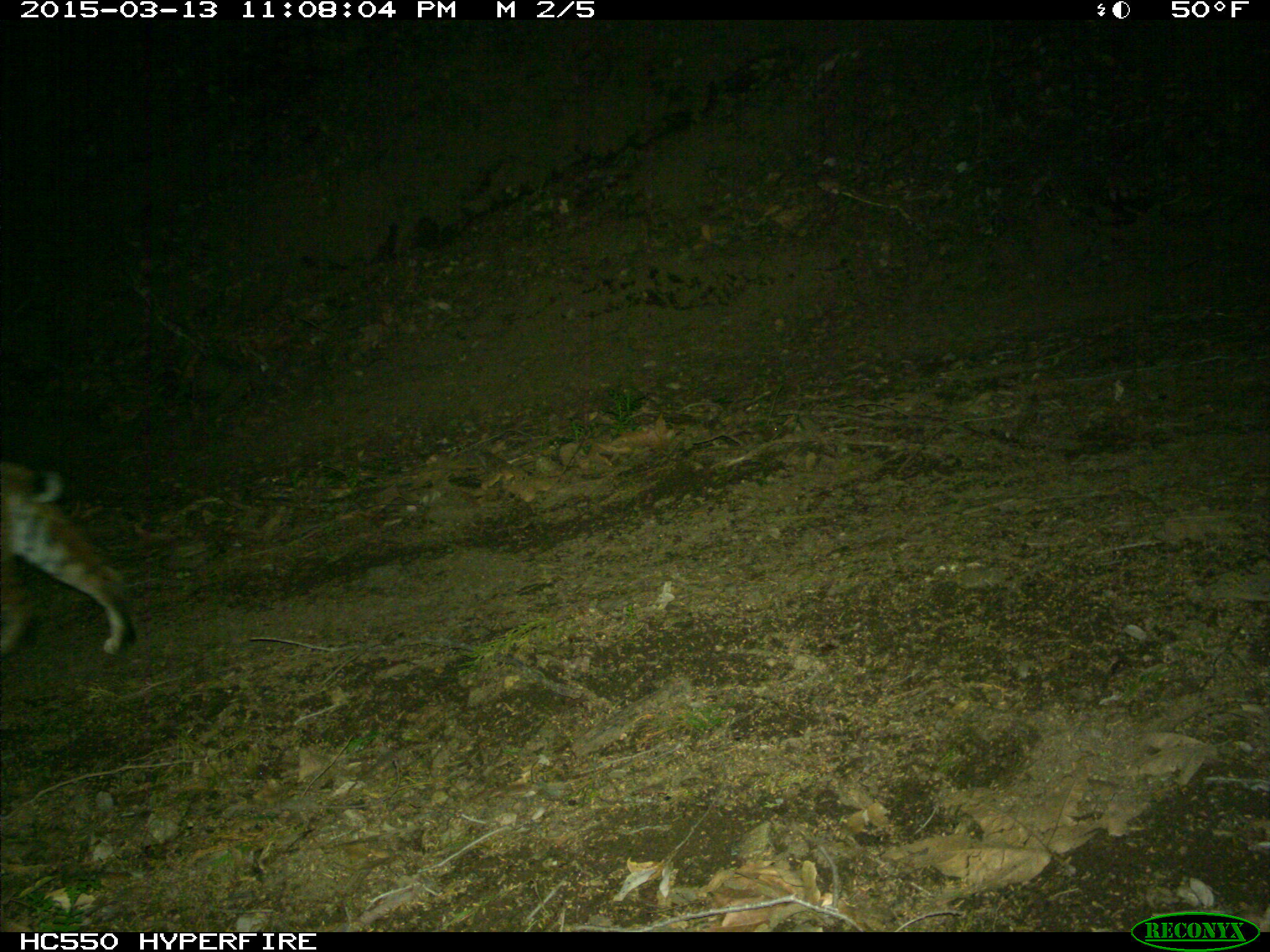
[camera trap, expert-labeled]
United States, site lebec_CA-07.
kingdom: Animalia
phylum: Chordata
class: Mammalia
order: Carnivora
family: Felidae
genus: Lynx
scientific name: Lynx rufus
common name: bobcat